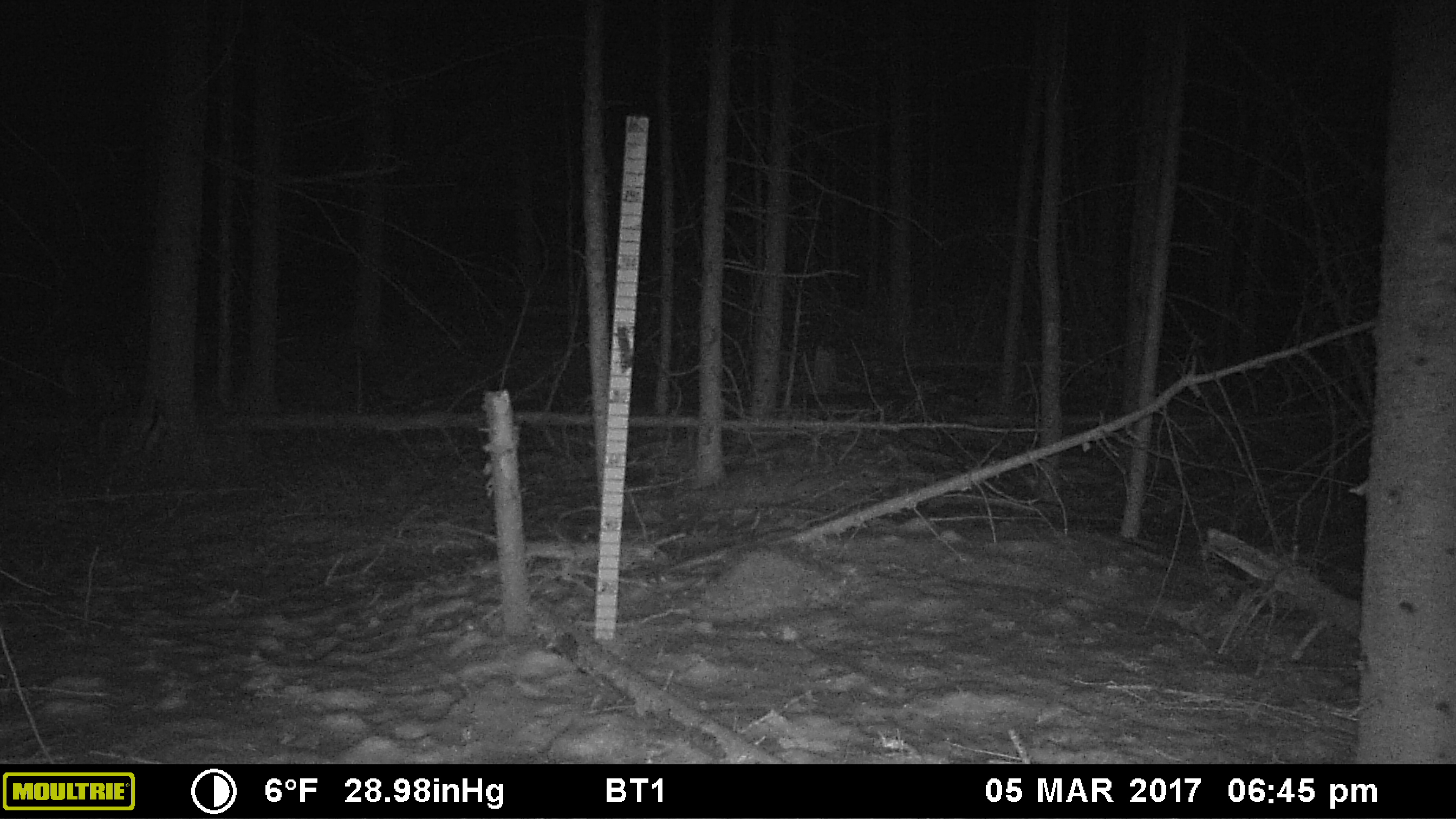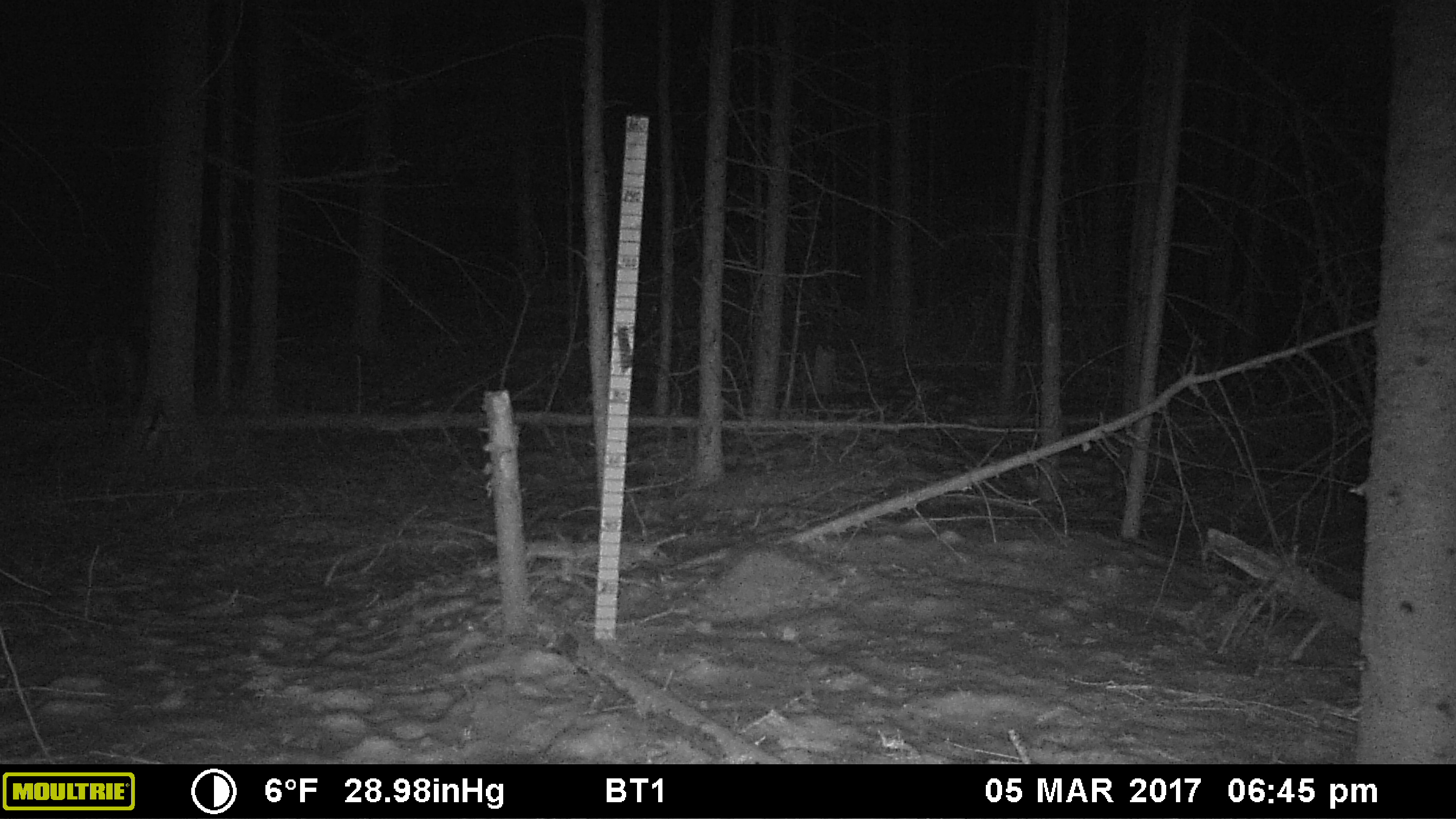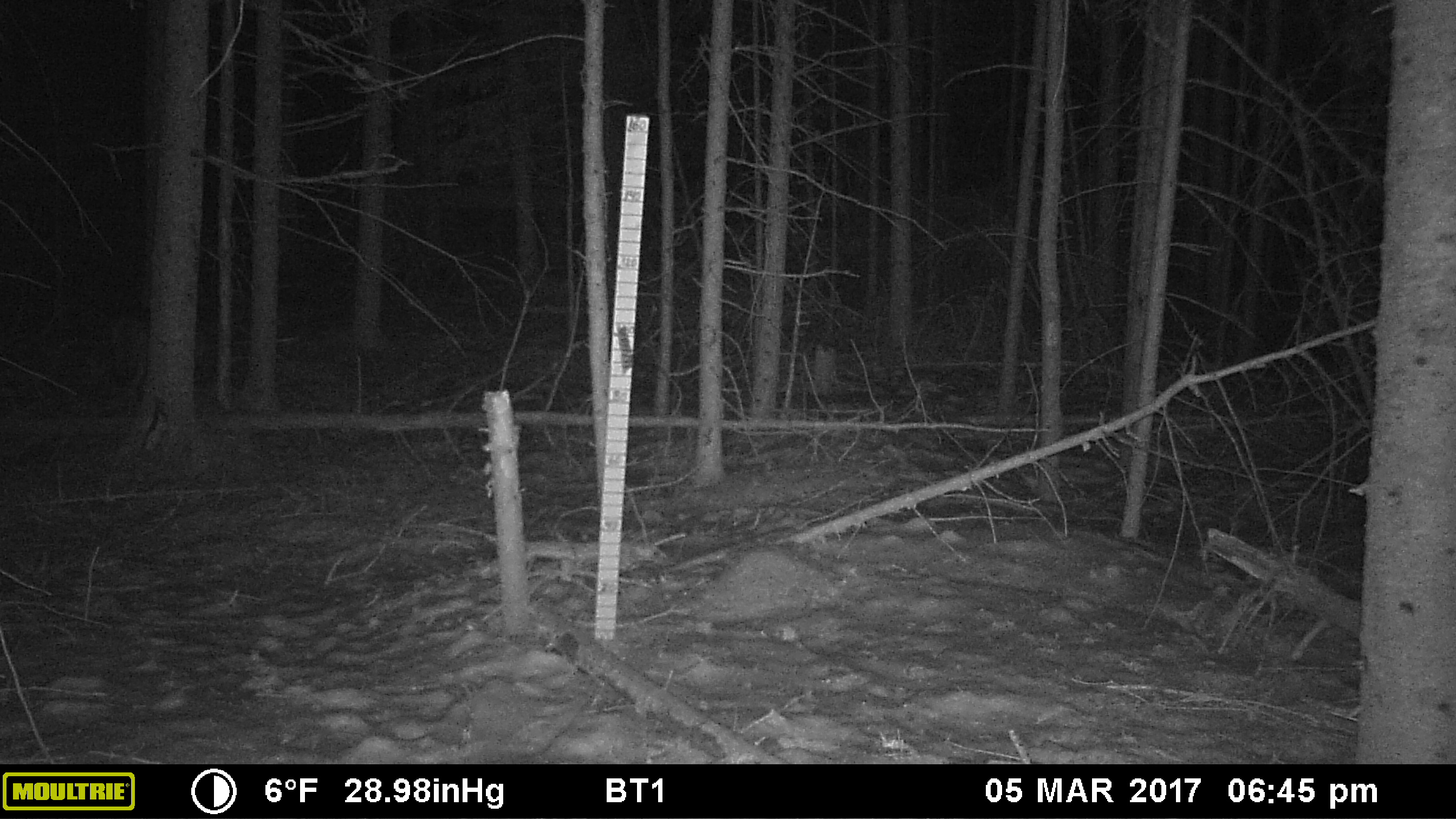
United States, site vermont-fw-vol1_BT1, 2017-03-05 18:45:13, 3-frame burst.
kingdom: Animalia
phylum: Chordata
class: Mammalia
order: Carnivora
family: Canidae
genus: Canis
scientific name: Canis latrans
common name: coyote